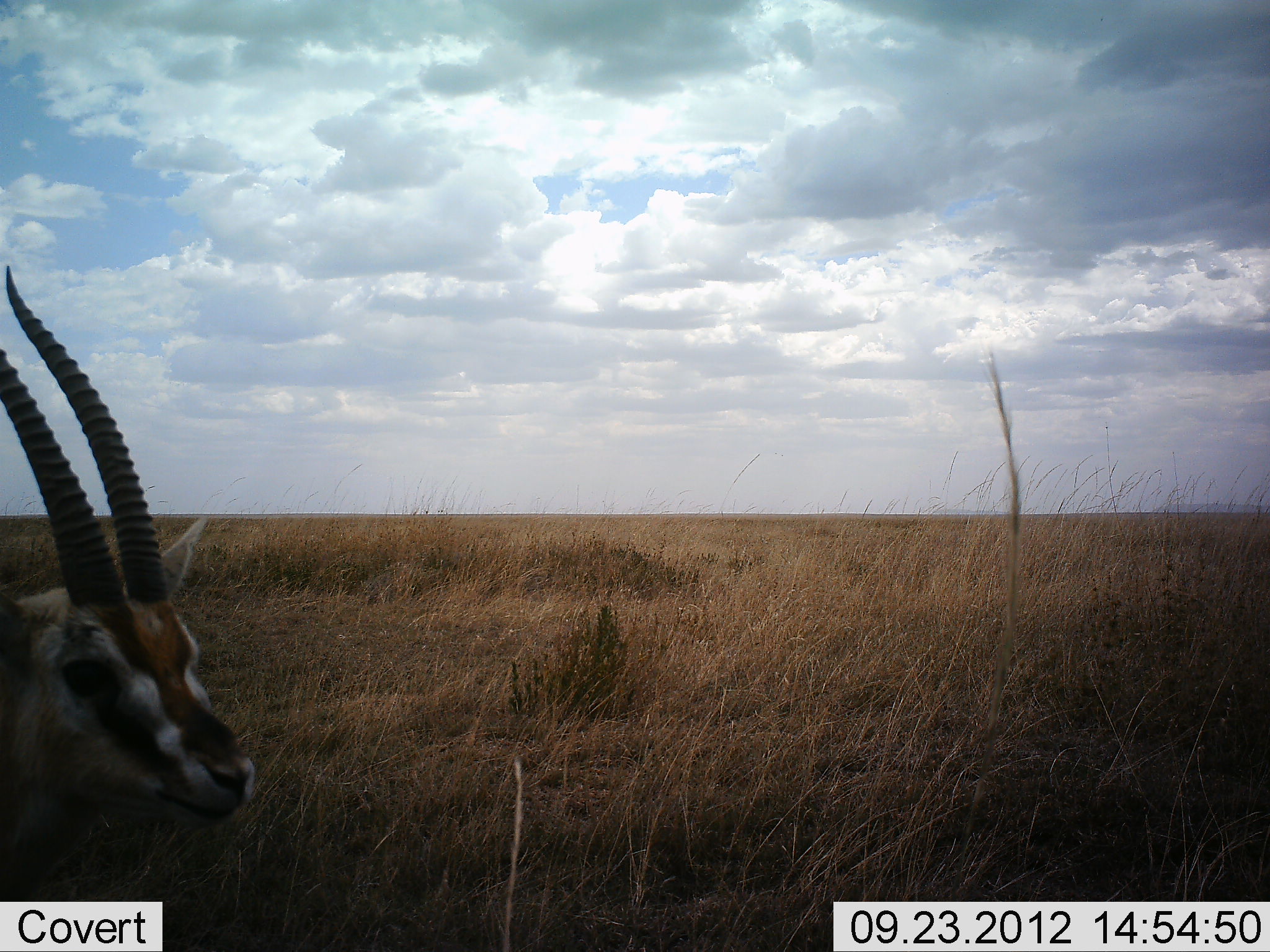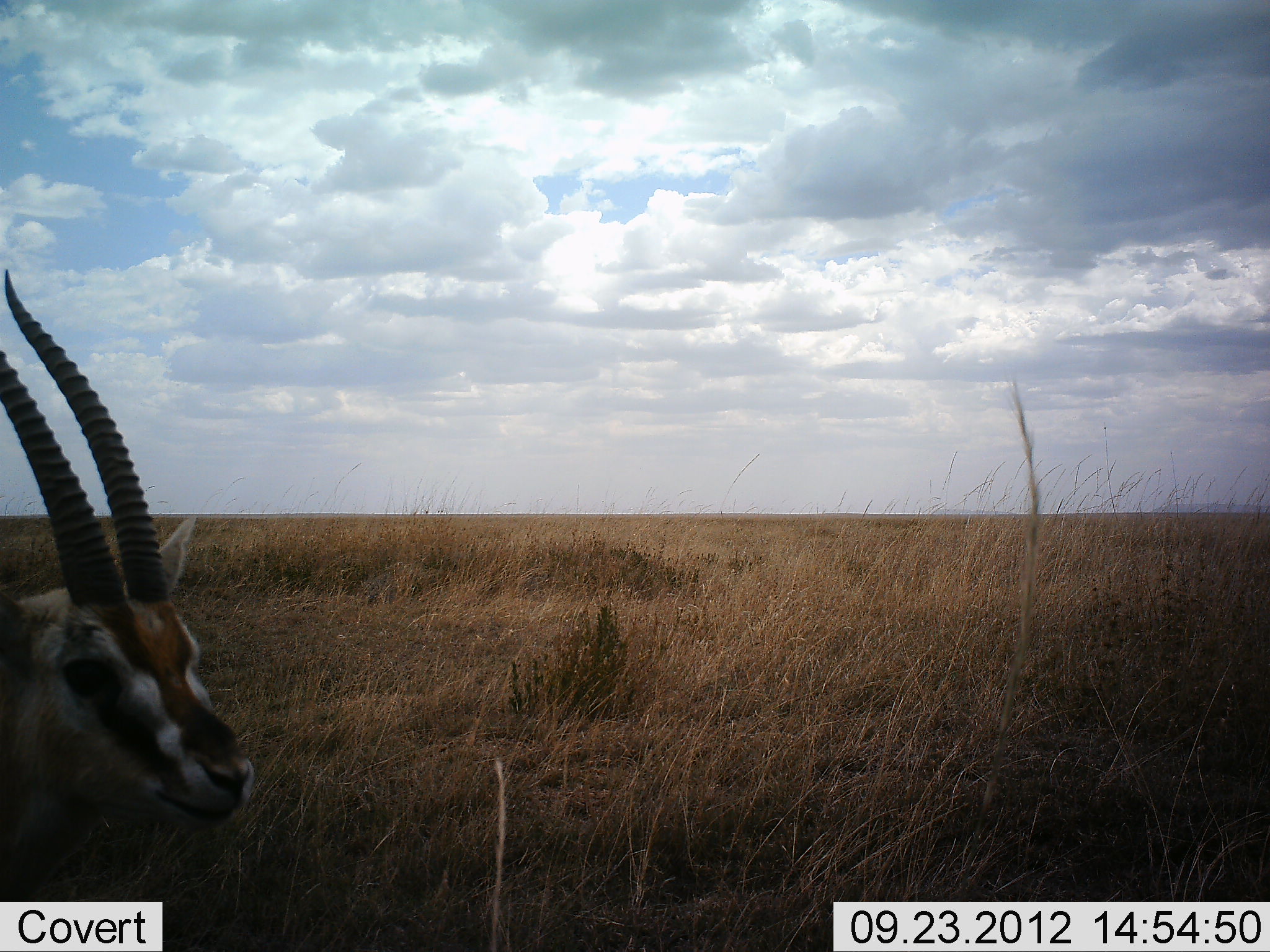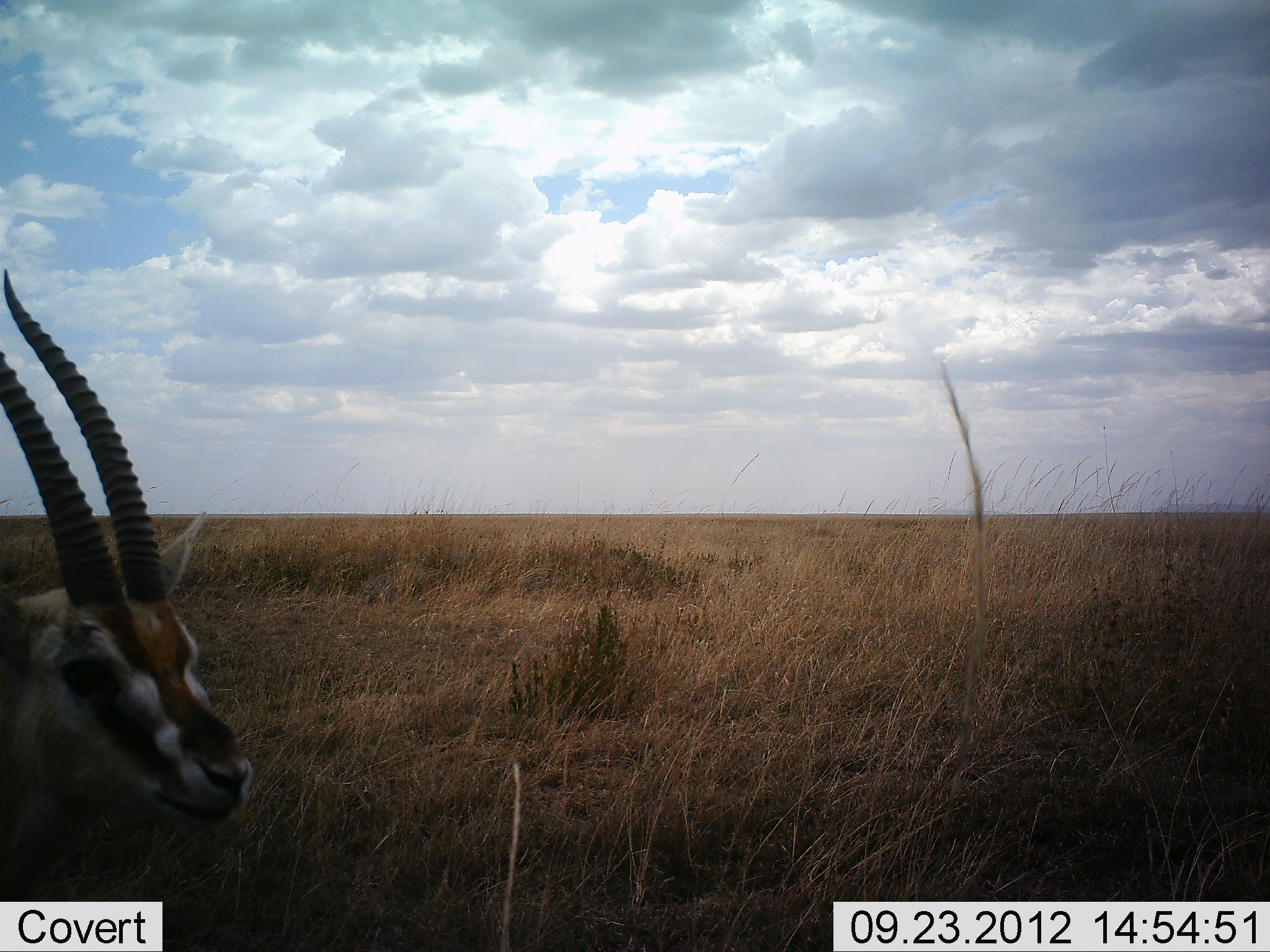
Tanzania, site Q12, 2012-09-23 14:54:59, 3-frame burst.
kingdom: Animalia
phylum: Chordata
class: Mammalia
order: Artiodactyla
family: Bovidae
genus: Eudorcas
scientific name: Eudorcas thomsonii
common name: thomson's gazelle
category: gazellethomsons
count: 1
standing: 60%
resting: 10%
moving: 20%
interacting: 0%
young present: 0%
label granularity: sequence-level